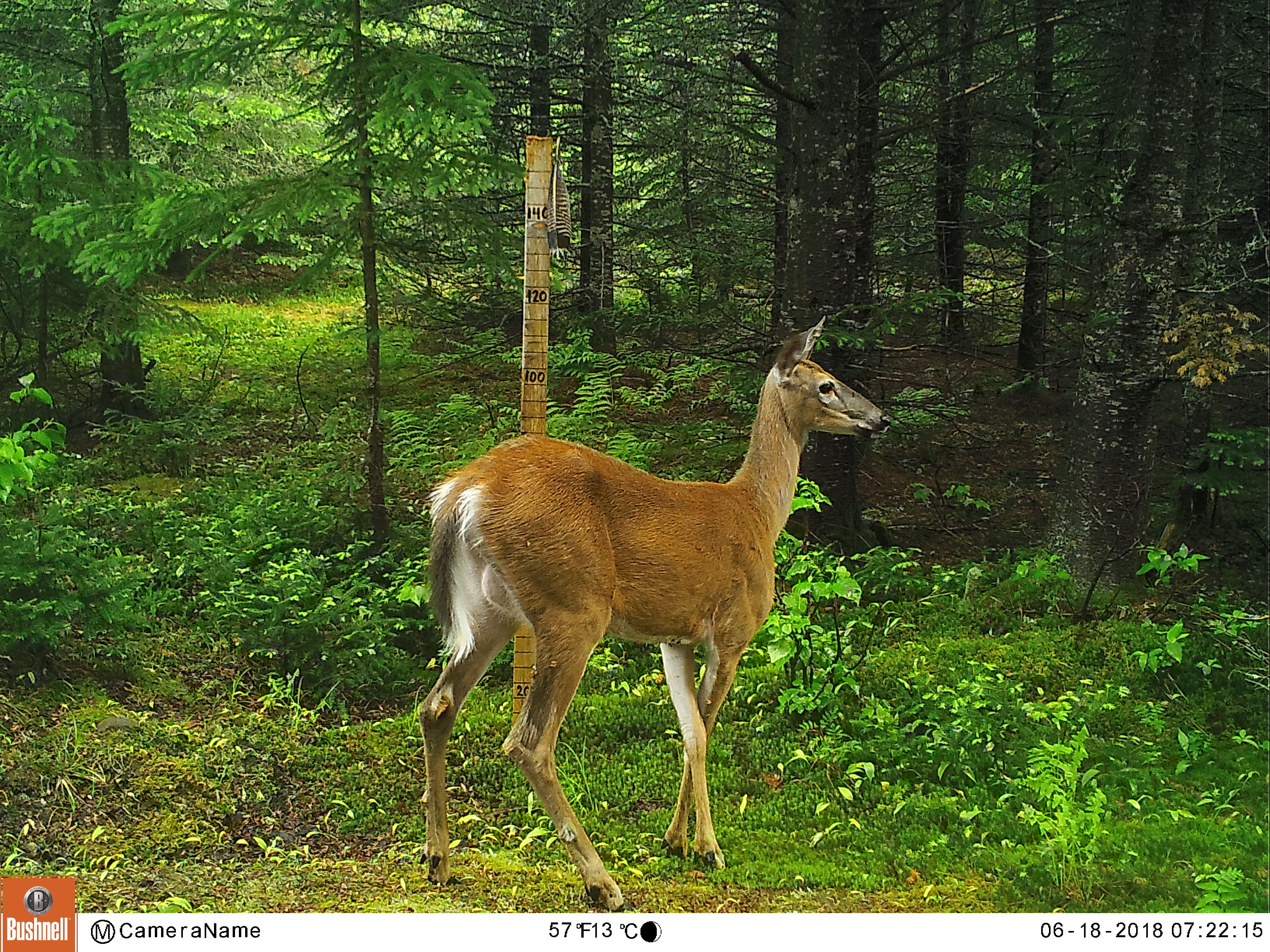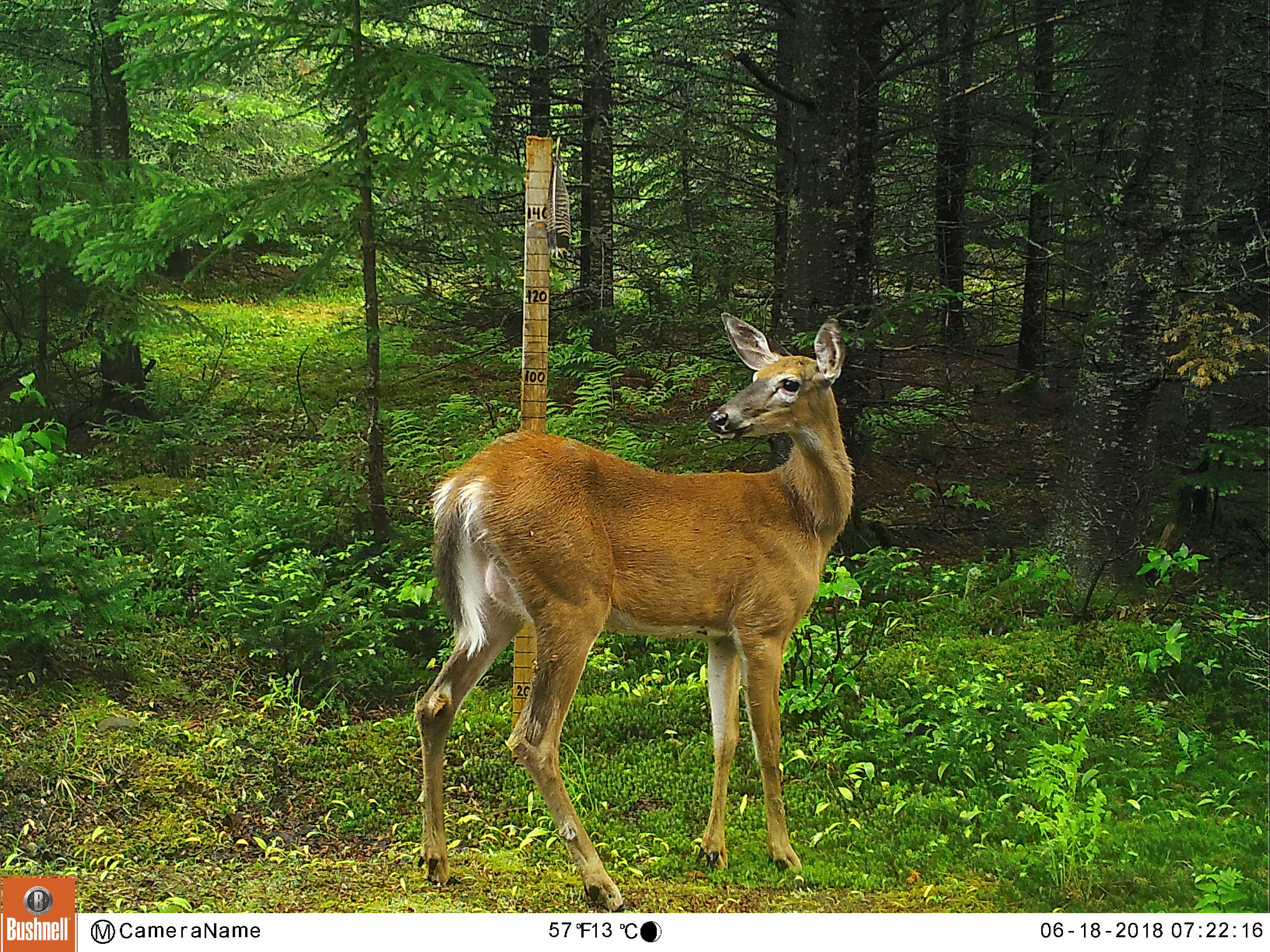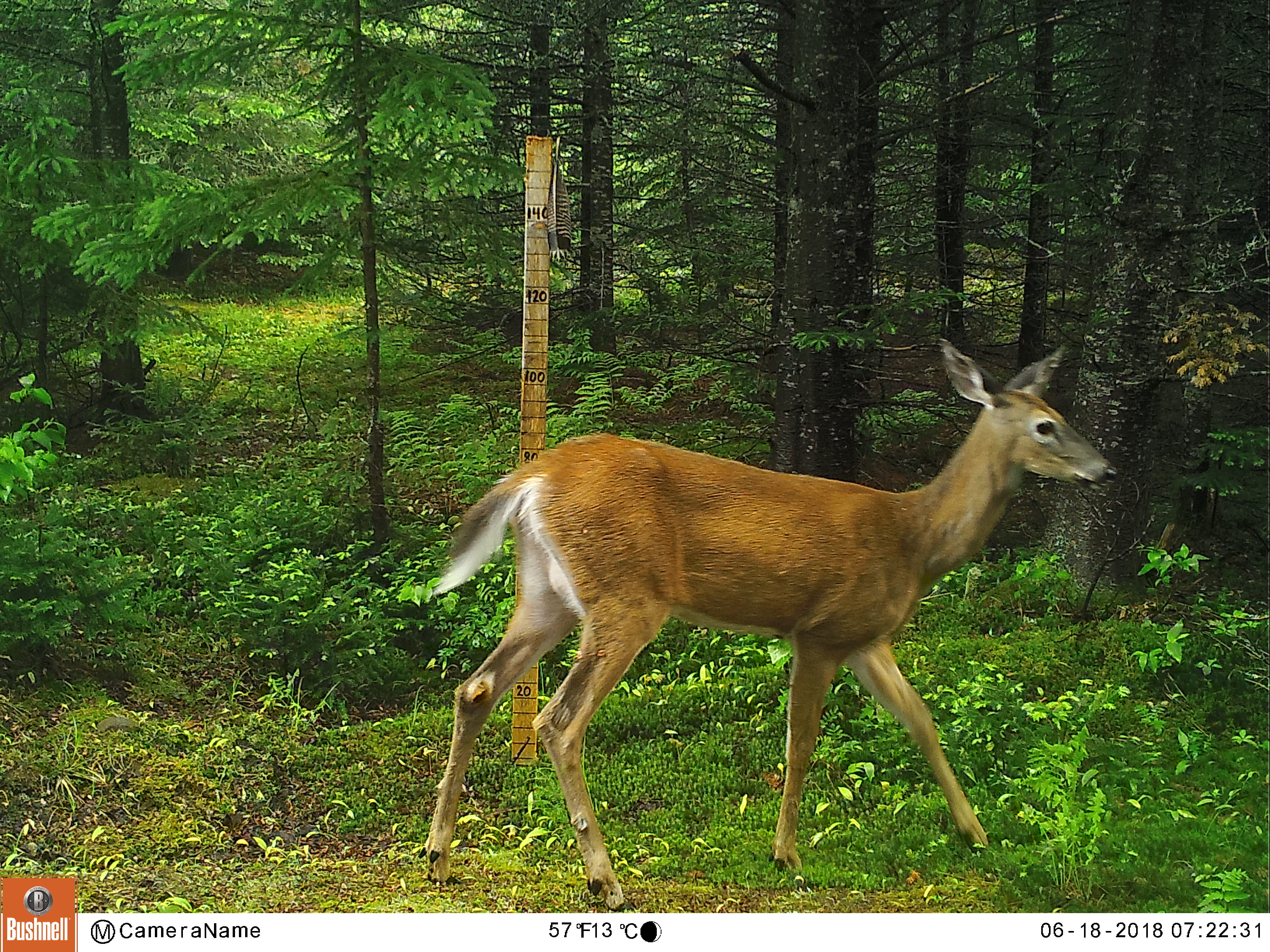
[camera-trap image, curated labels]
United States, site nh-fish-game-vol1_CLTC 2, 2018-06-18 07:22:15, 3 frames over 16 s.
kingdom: Animalia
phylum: Chordata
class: Mammalia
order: Artiodactyla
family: Cervidae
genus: Odocoileus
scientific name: Odocoileus virginianus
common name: white-tailed deer